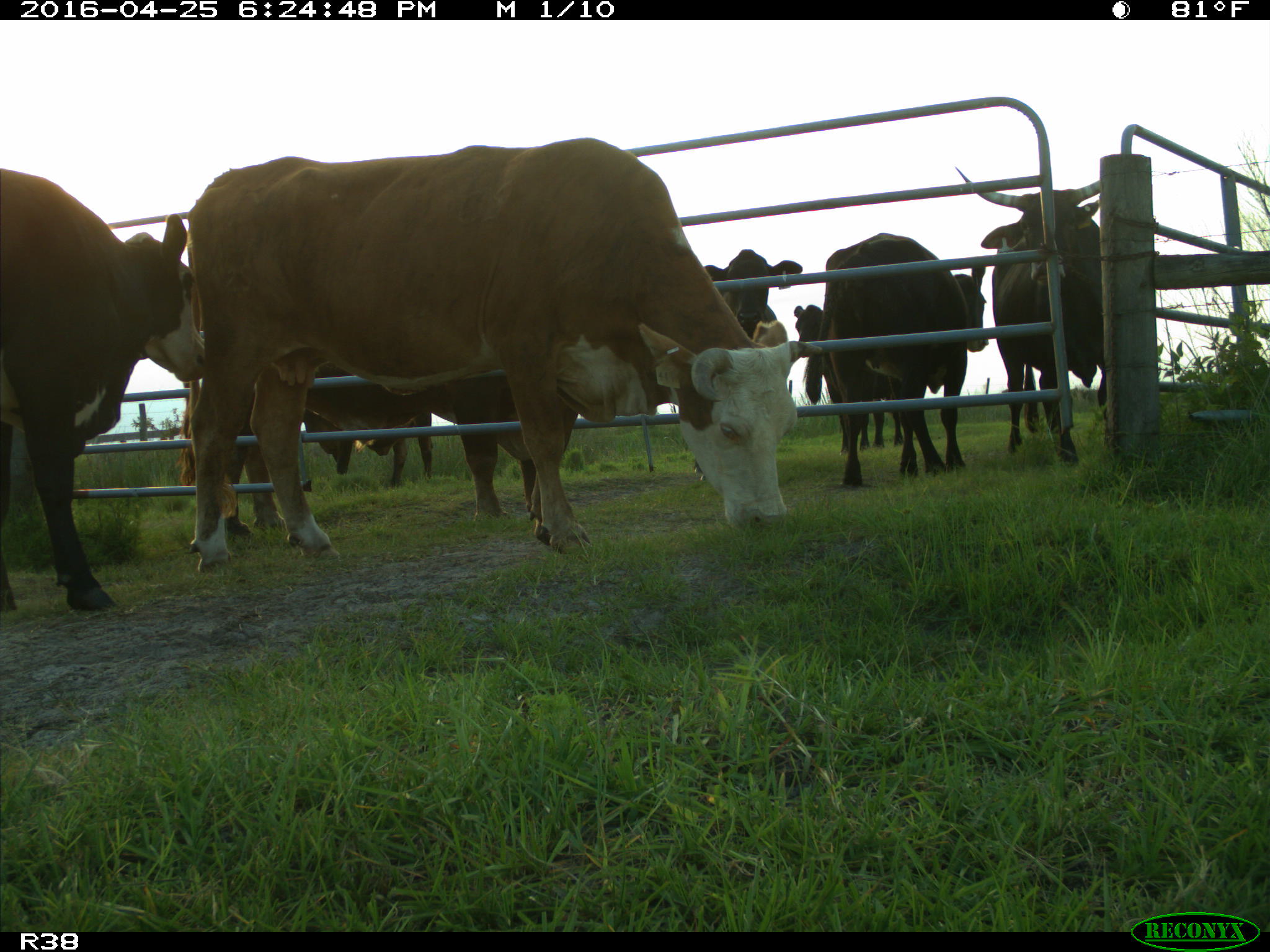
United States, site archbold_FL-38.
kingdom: Animalia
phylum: Chordata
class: Mammalia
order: Artiodactyla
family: Bovidae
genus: Bos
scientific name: Bos taurus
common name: domestic cow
Bos taurus (domestic cow).